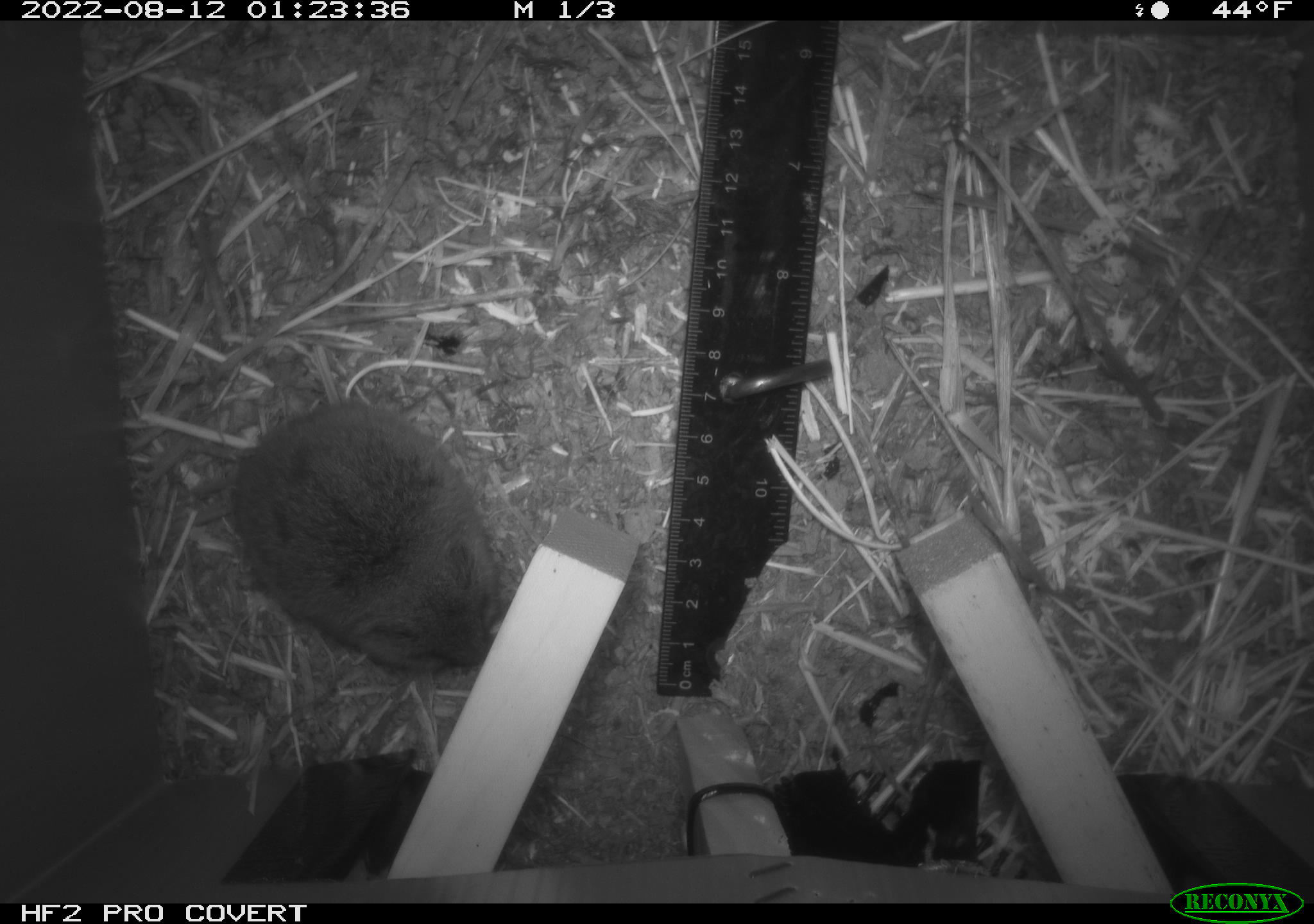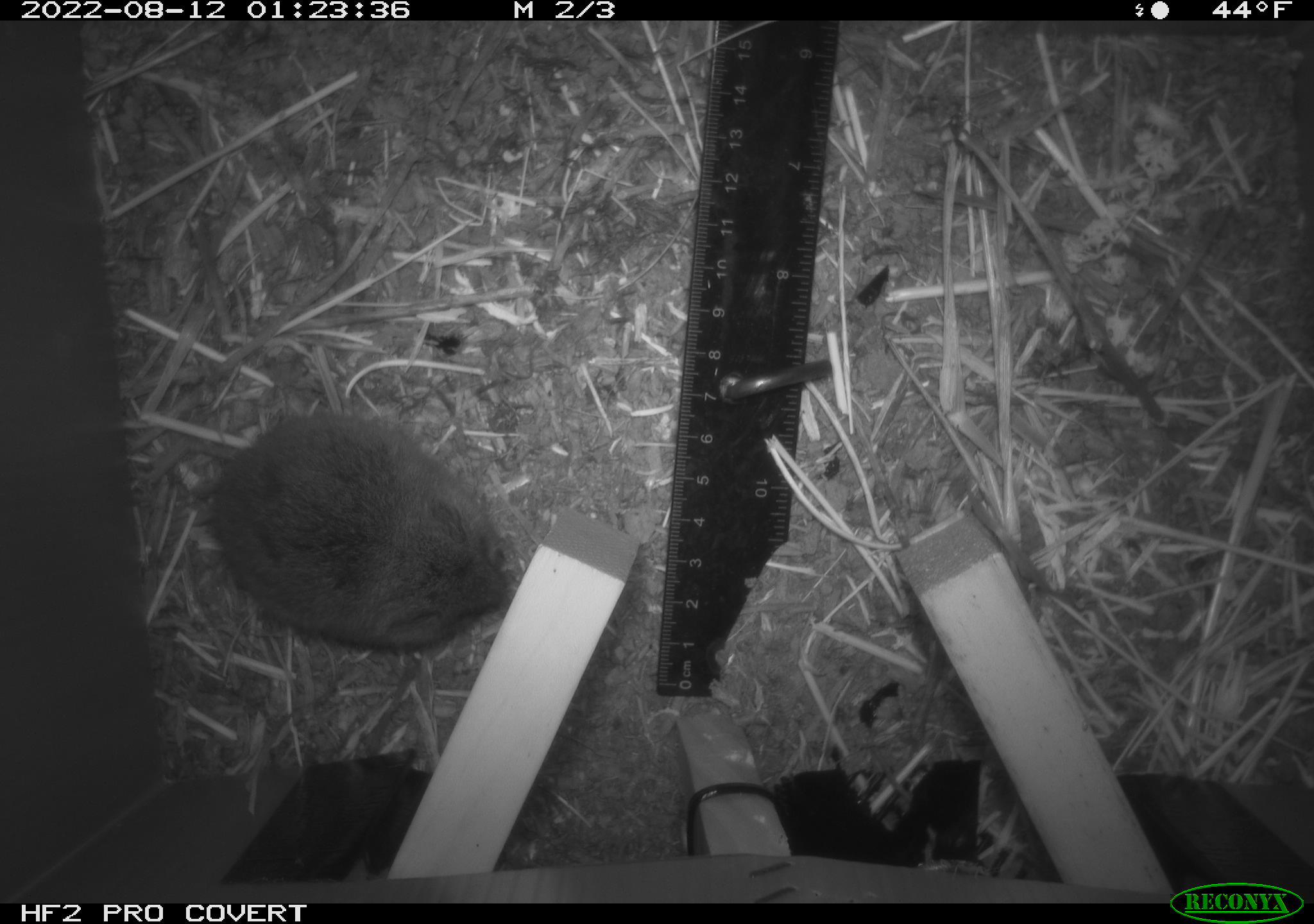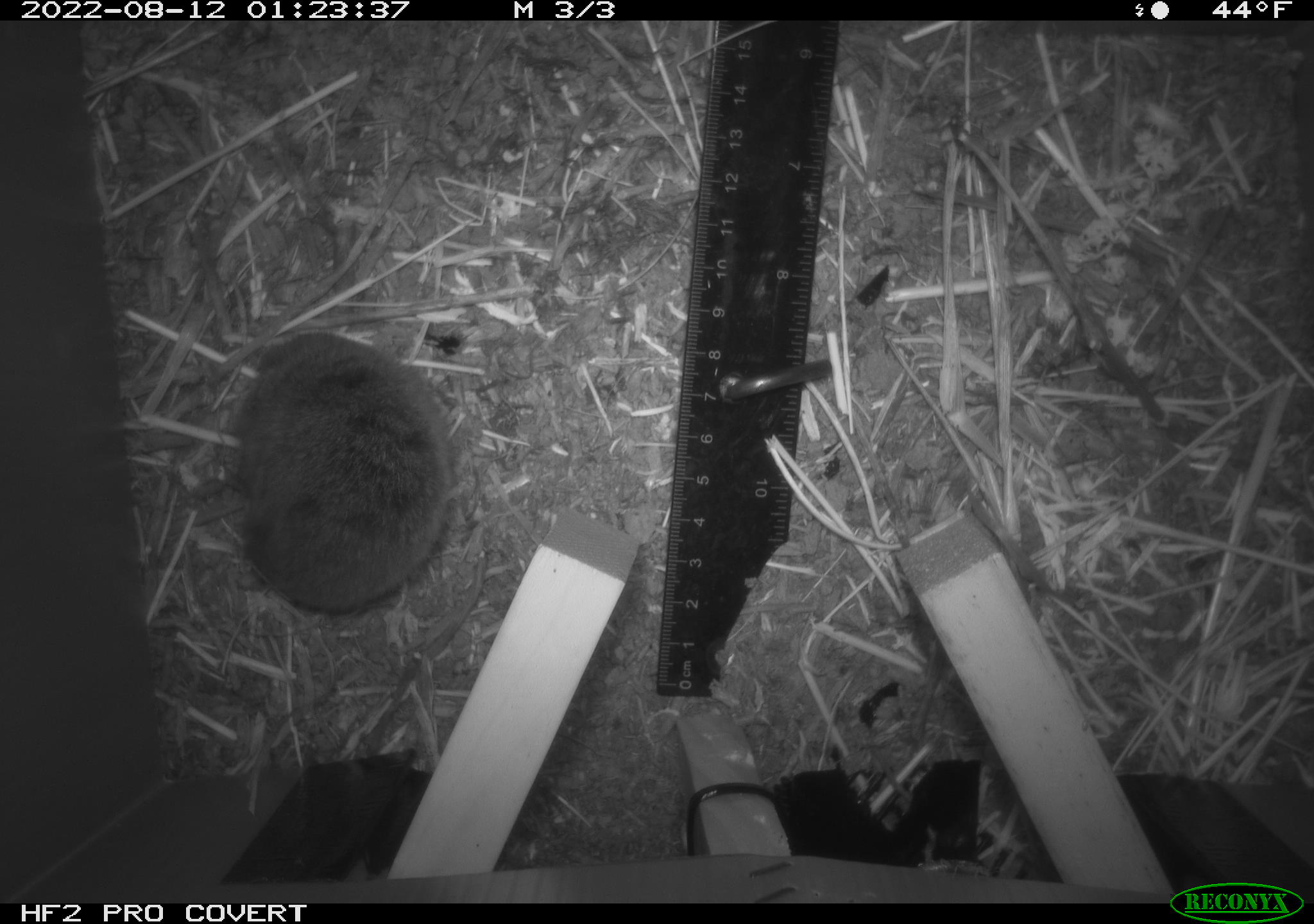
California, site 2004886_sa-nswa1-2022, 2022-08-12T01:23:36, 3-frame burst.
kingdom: Animalia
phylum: Chordata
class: Mammalia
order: Rodentia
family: Cricetidae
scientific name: Cricetidae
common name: hamsters, voles, lemmings, and allies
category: cricetidae family